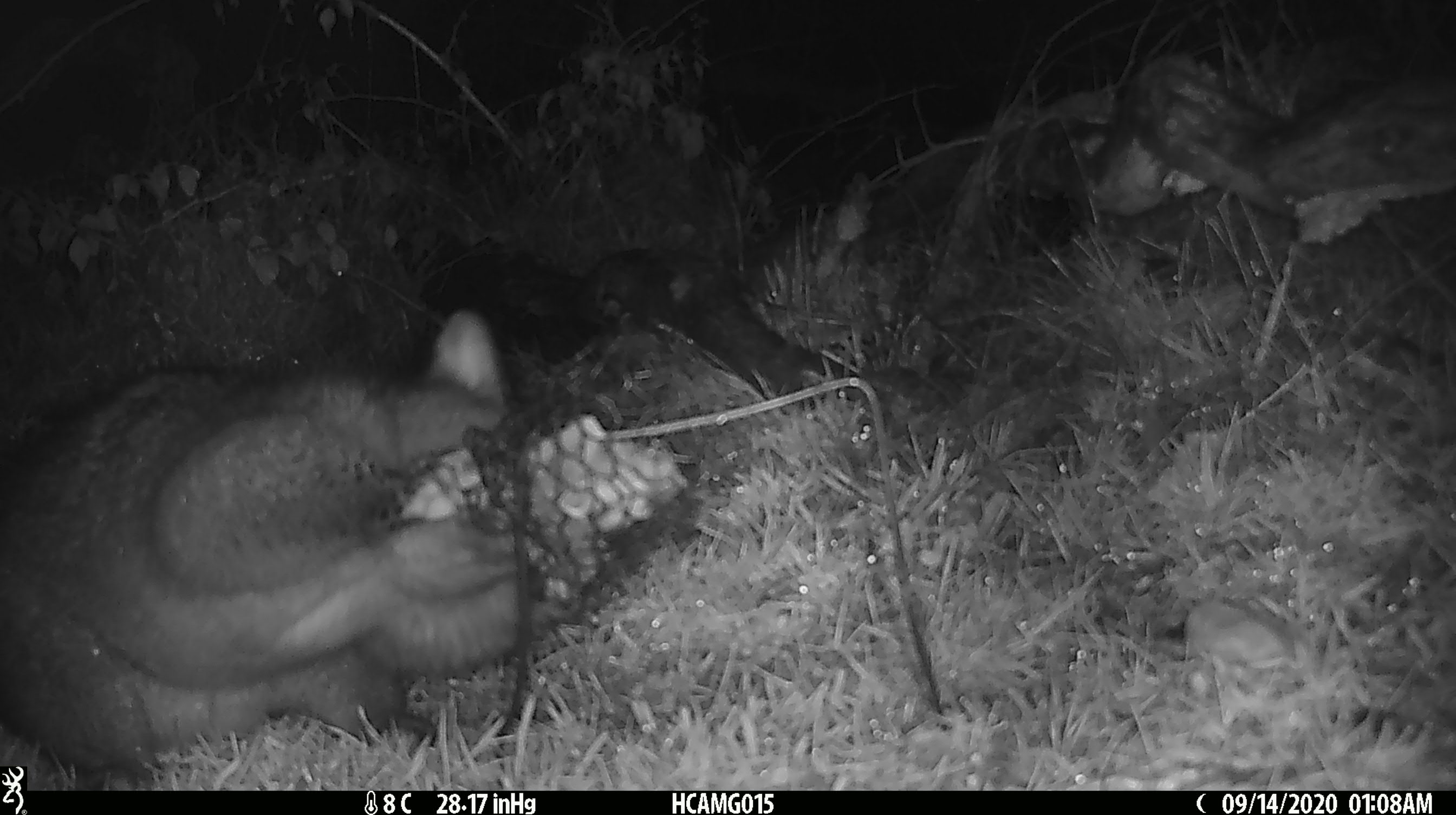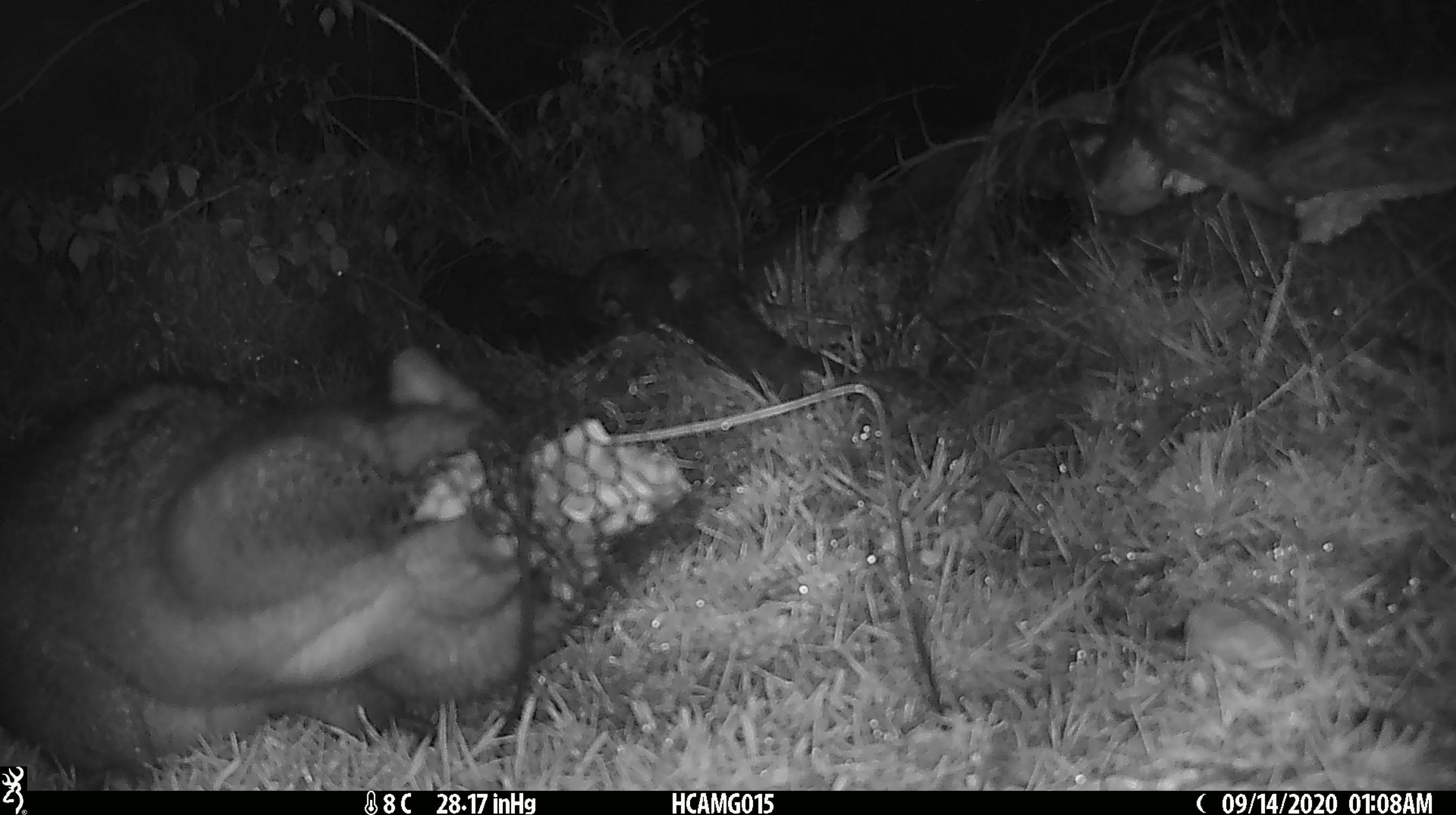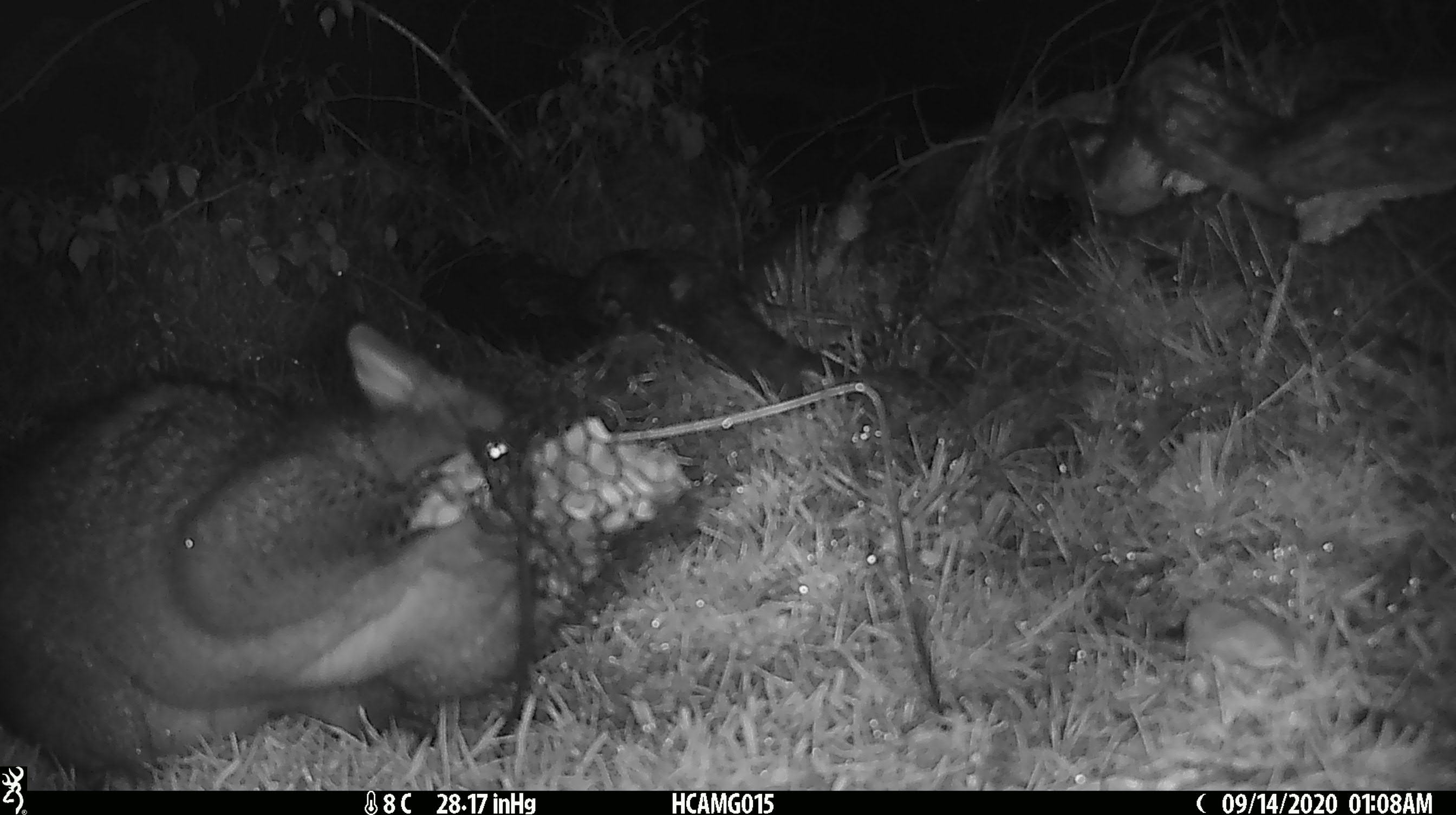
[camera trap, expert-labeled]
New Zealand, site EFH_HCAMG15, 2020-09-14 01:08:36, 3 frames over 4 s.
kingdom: Animalia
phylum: Chordata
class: Mammalia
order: Diprotodontia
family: Phalangeridae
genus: Trichosurus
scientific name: Trichosurus vulpecula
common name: common brushtail possum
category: possum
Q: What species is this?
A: Possum (common brushtail possum) (Trichosurus vulpecula).